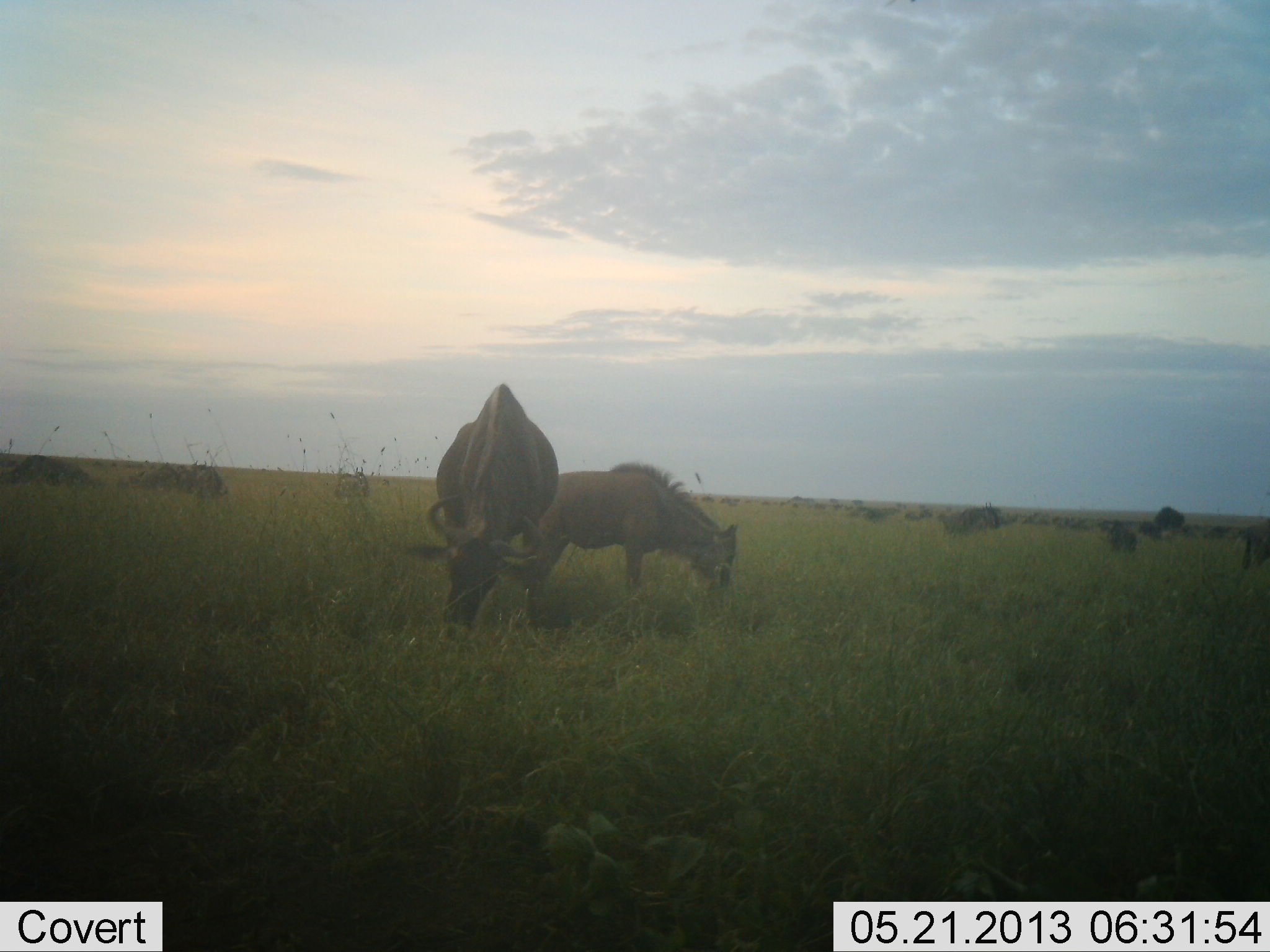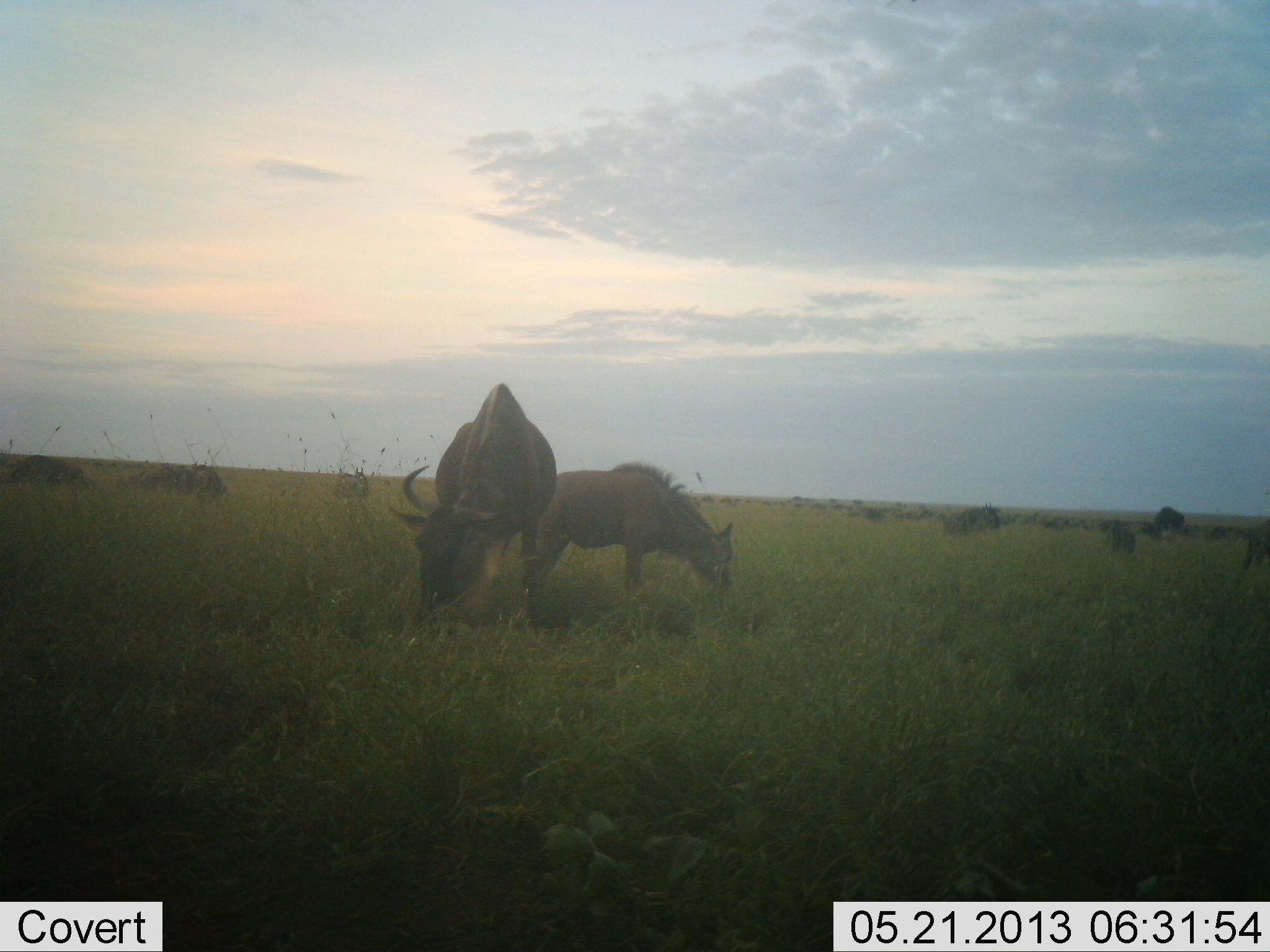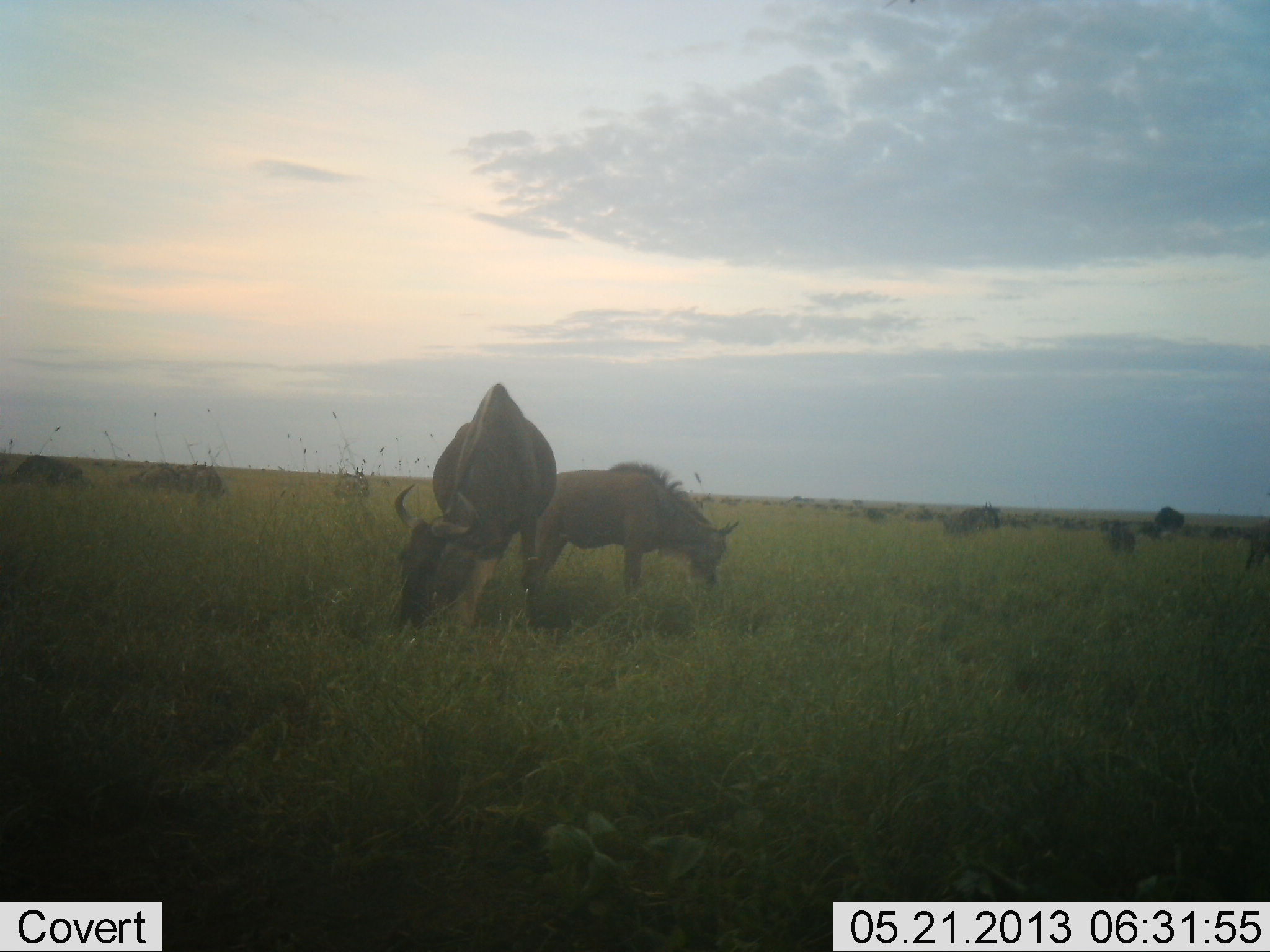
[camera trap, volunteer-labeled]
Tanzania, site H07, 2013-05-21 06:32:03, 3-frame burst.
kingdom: Animalia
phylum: Chordata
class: Mammalia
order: Artiodactyla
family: Bovidae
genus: Connochaetes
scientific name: Connochaetes taurinus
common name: blue wildebeest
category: wildebeest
Wildebeest (blue wildebeest) (Connochaetes taurinus), count 11-50. Behavior (volunteer vote fractions): standing 45%, resting 18%, moving 45%, interacting 9%. Young present (vote fraction): 0%. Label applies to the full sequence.